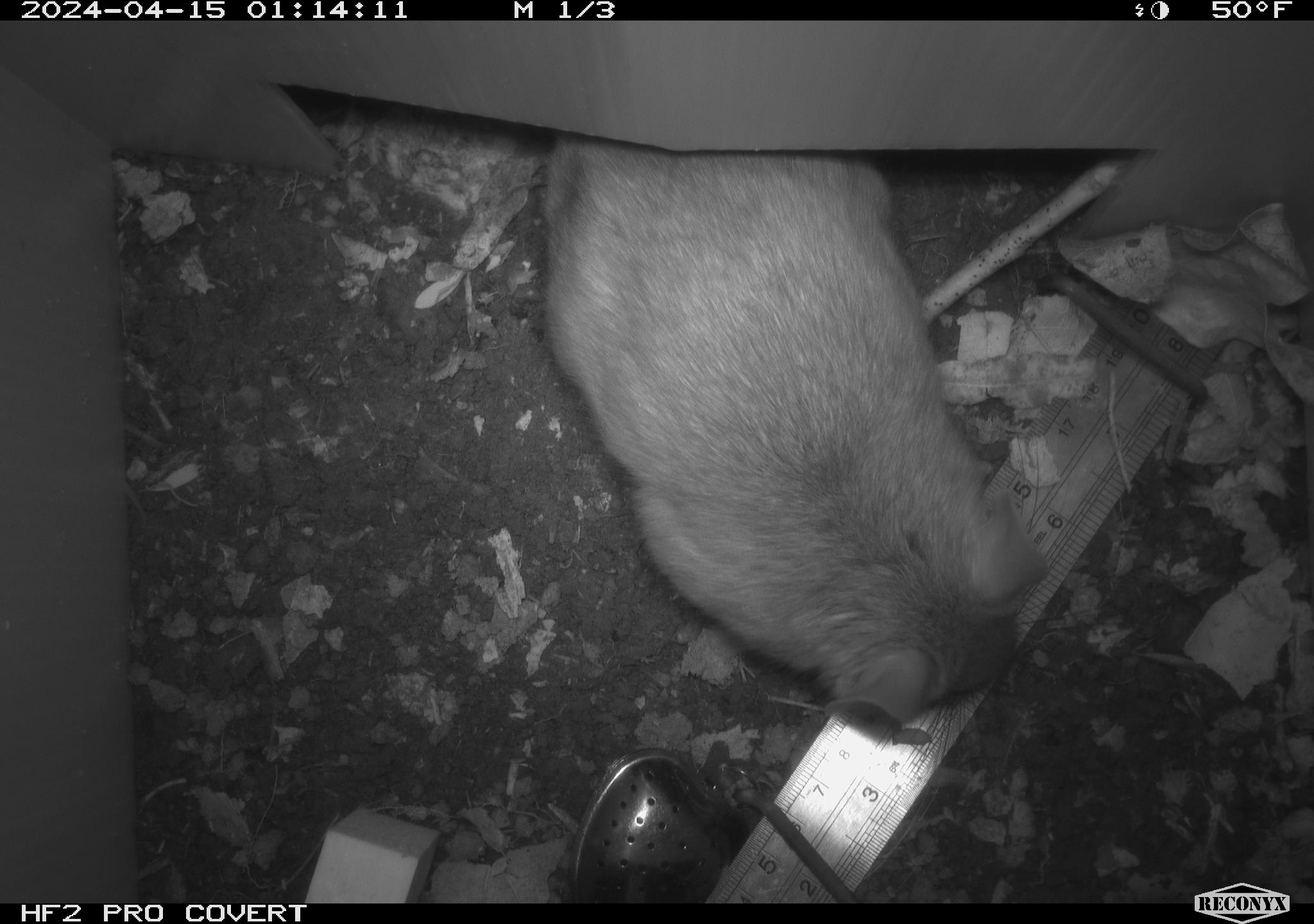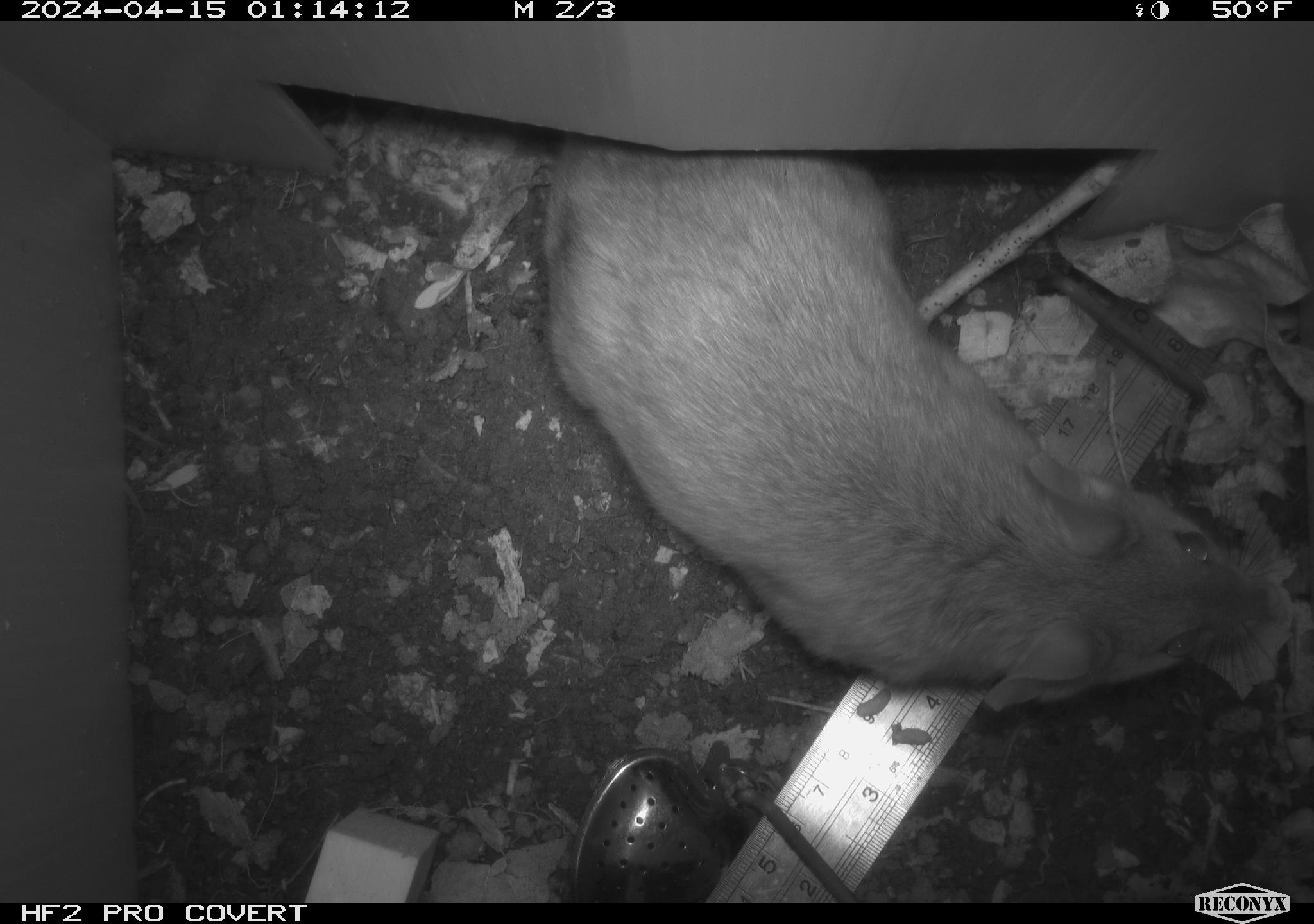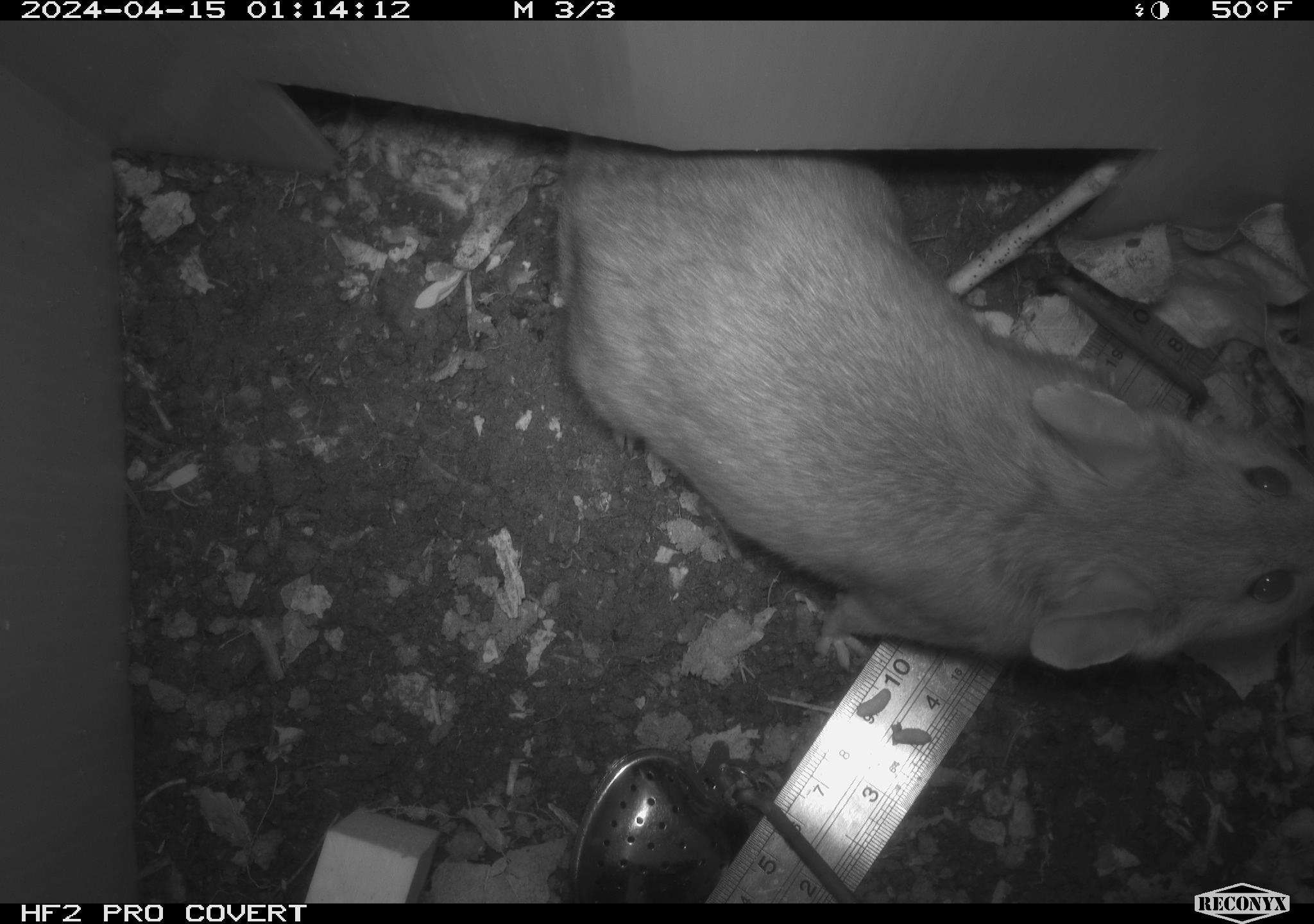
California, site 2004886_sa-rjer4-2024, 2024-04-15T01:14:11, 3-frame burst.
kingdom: Animalia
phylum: Chordata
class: Mammalia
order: Rodentia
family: Cricetidae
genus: Neotoma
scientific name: Neotoma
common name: pack rat or woodrat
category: neotoma species